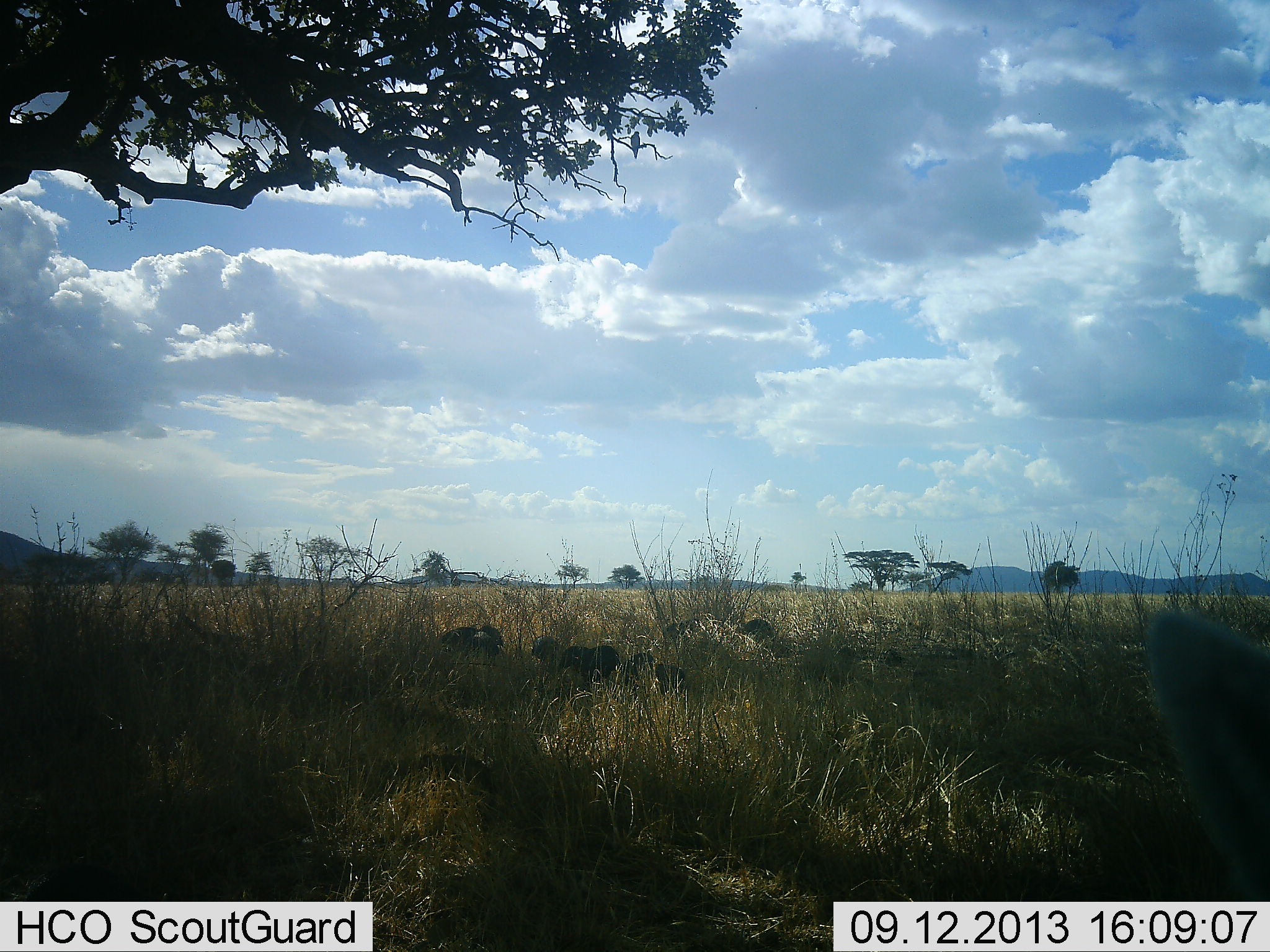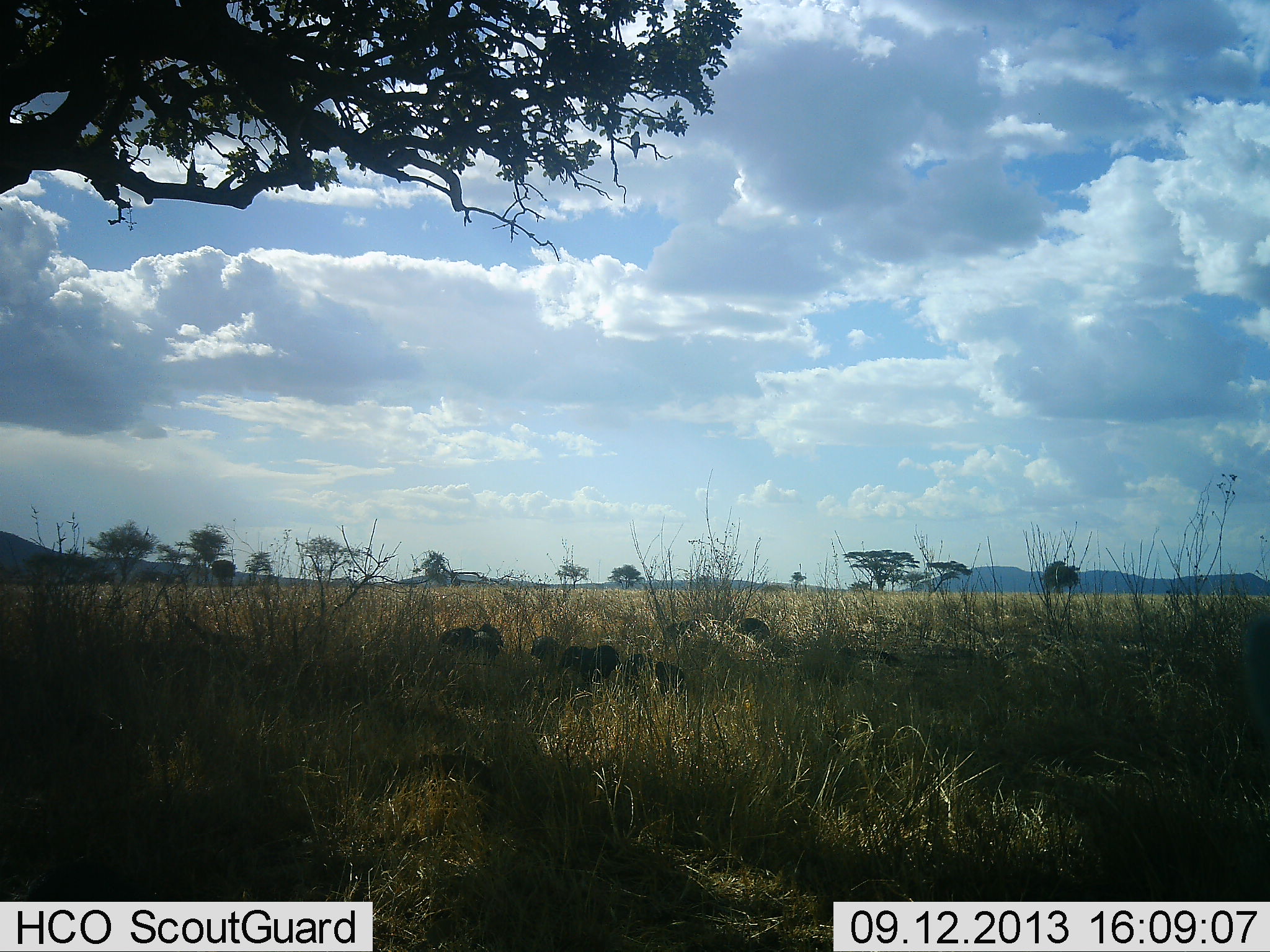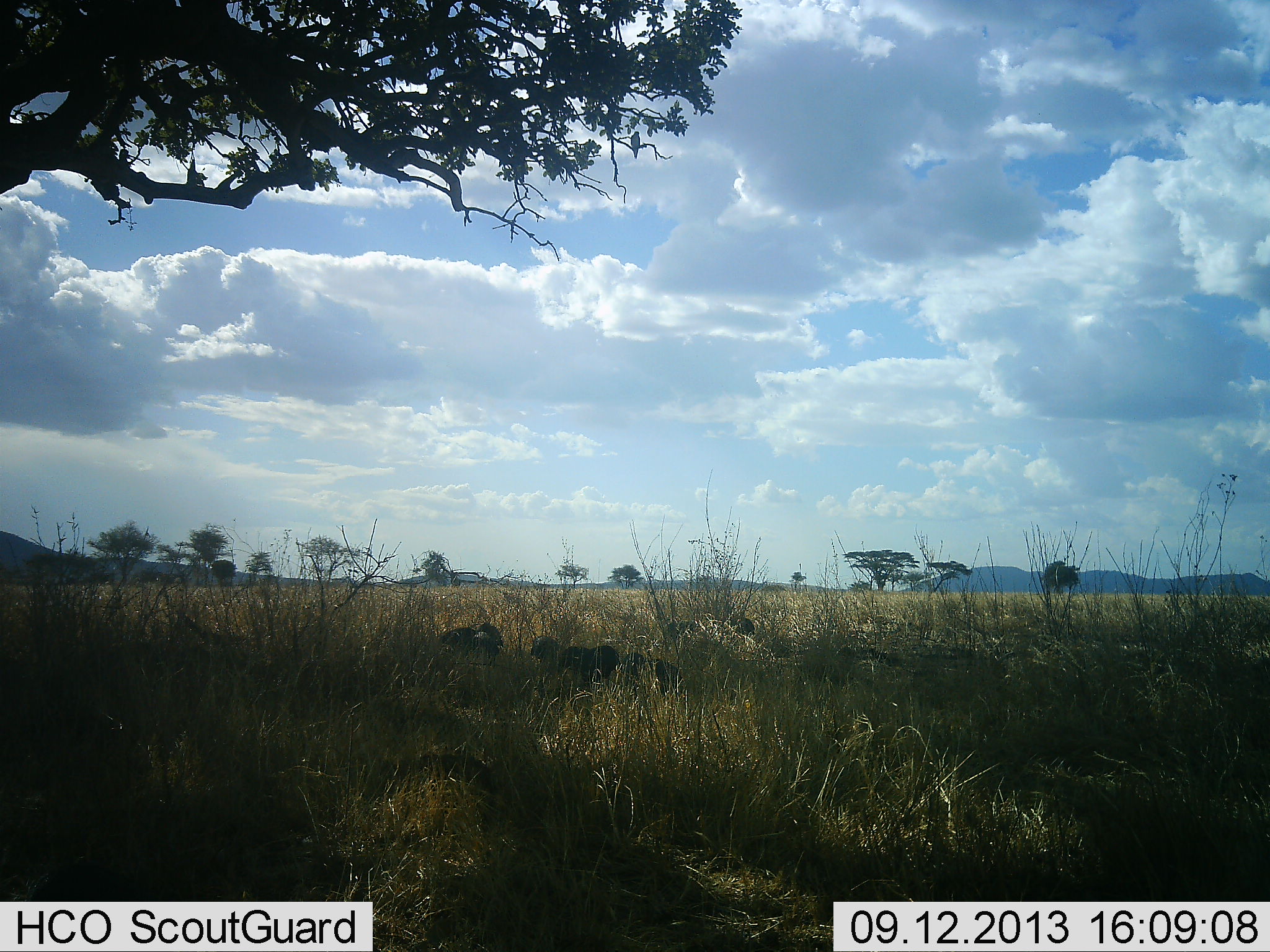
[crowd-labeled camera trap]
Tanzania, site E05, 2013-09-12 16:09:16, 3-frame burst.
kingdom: Animalia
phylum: Chordata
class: Aves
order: Galliformes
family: Numididae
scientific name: Numididae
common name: guinea fowl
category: guineafowl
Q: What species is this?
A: Guineafowl (guinea fowl) (Numididae).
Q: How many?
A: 5.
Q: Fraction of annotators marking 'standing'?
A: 44%.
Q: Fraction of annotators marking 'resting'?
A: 11%.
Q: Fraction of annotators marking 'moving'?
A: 44%.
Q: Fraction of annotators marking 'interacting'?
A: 0%.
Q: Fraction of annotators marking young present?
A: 0%.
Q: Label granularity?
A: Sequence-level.